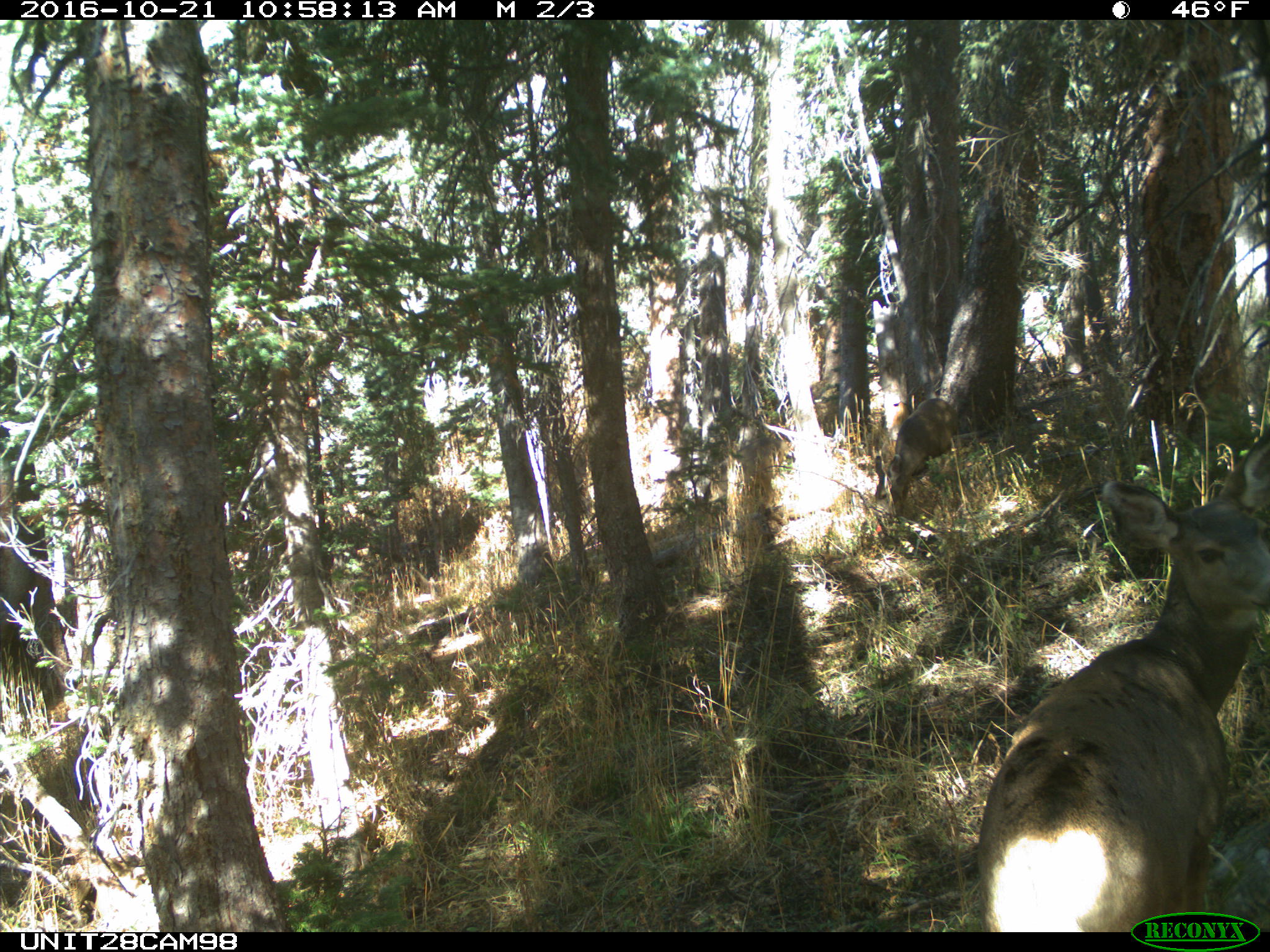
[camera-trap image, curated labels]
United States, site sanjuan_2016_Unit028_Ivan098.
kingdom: Animalia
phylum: Chordata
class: Mammalia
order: Artiodactyla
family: Cervidae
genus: Odocoileus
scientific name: Odocoileus hemionus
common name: mule deer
Odocoileus hemionus (mule deer).